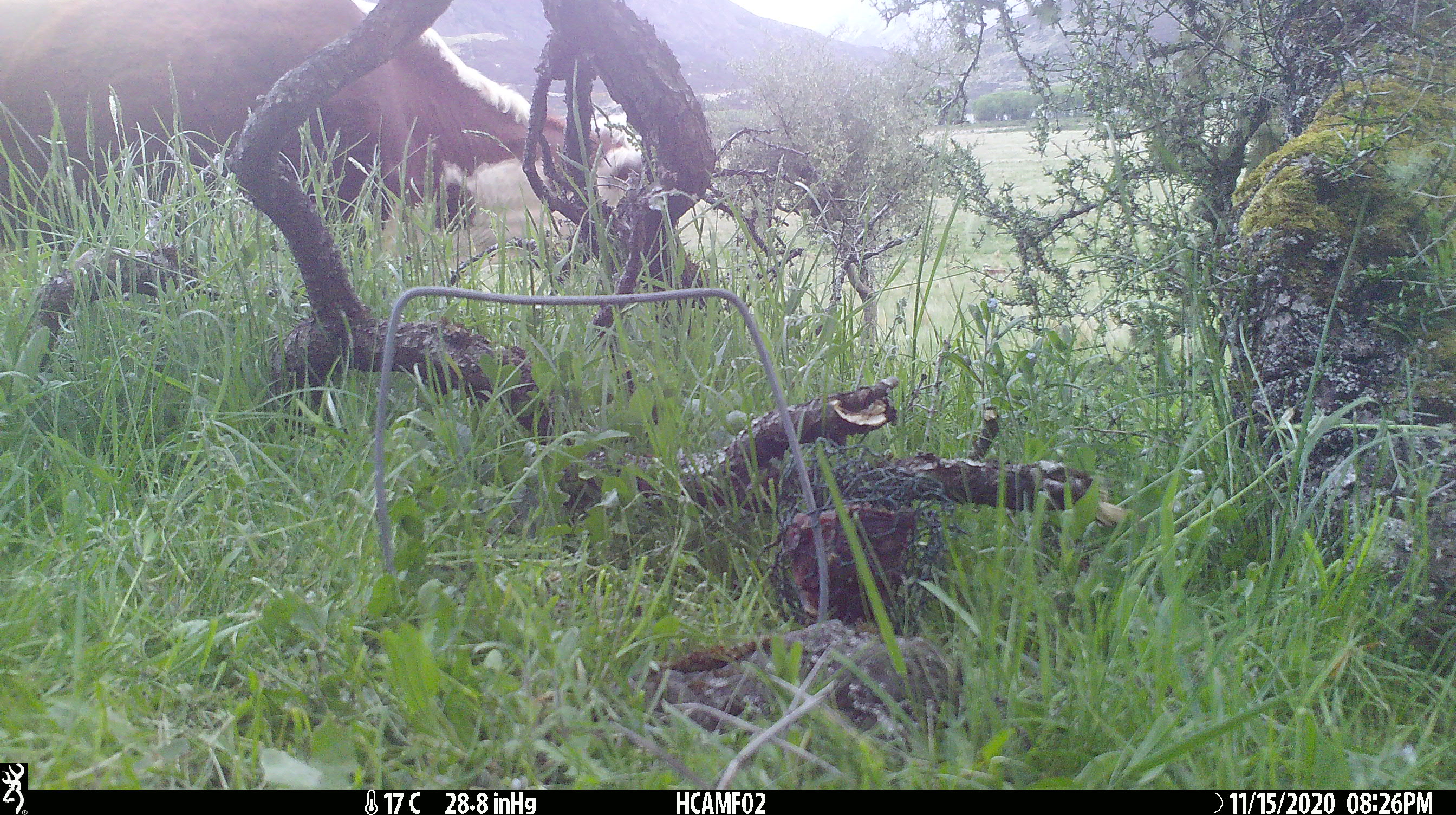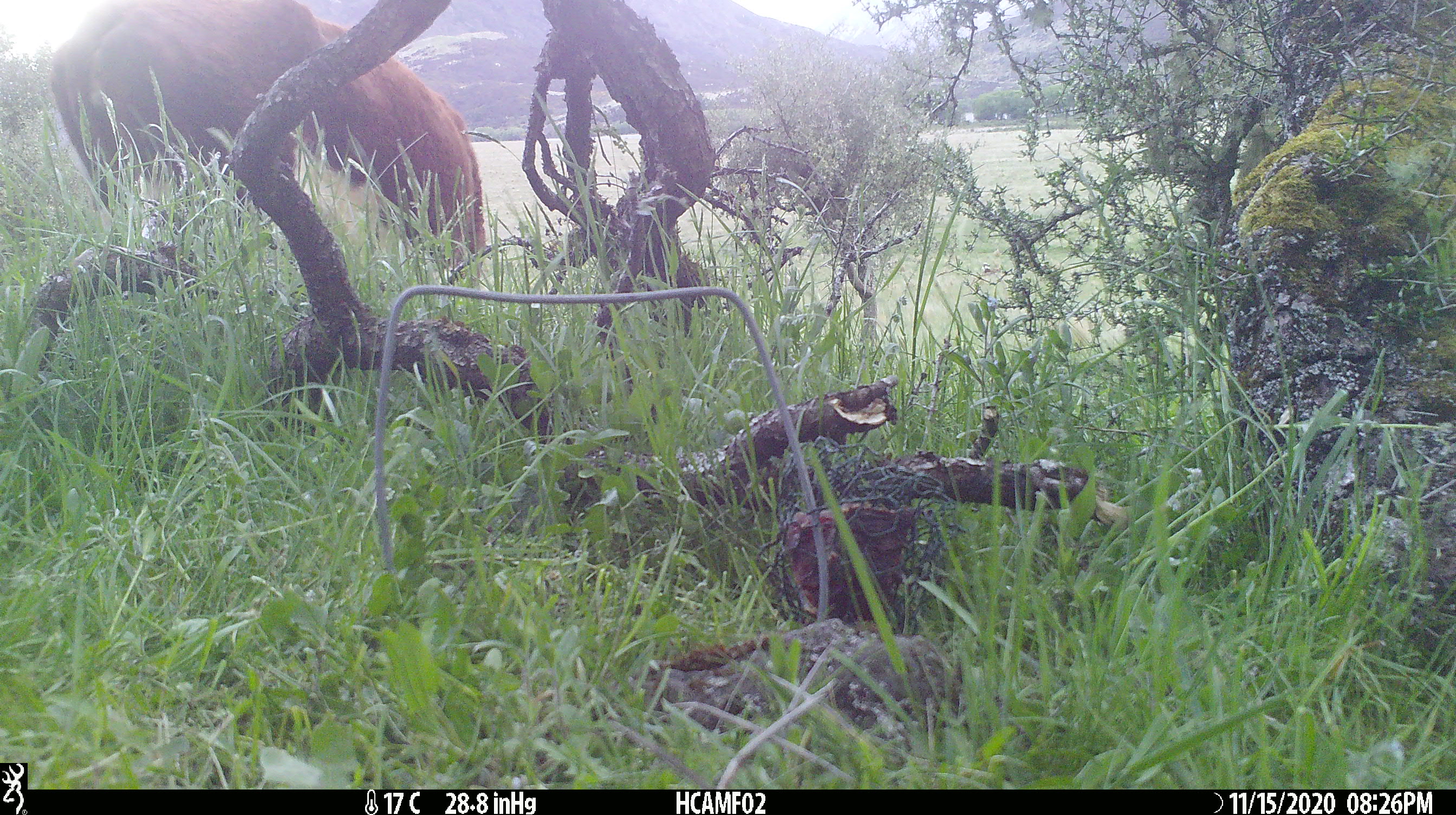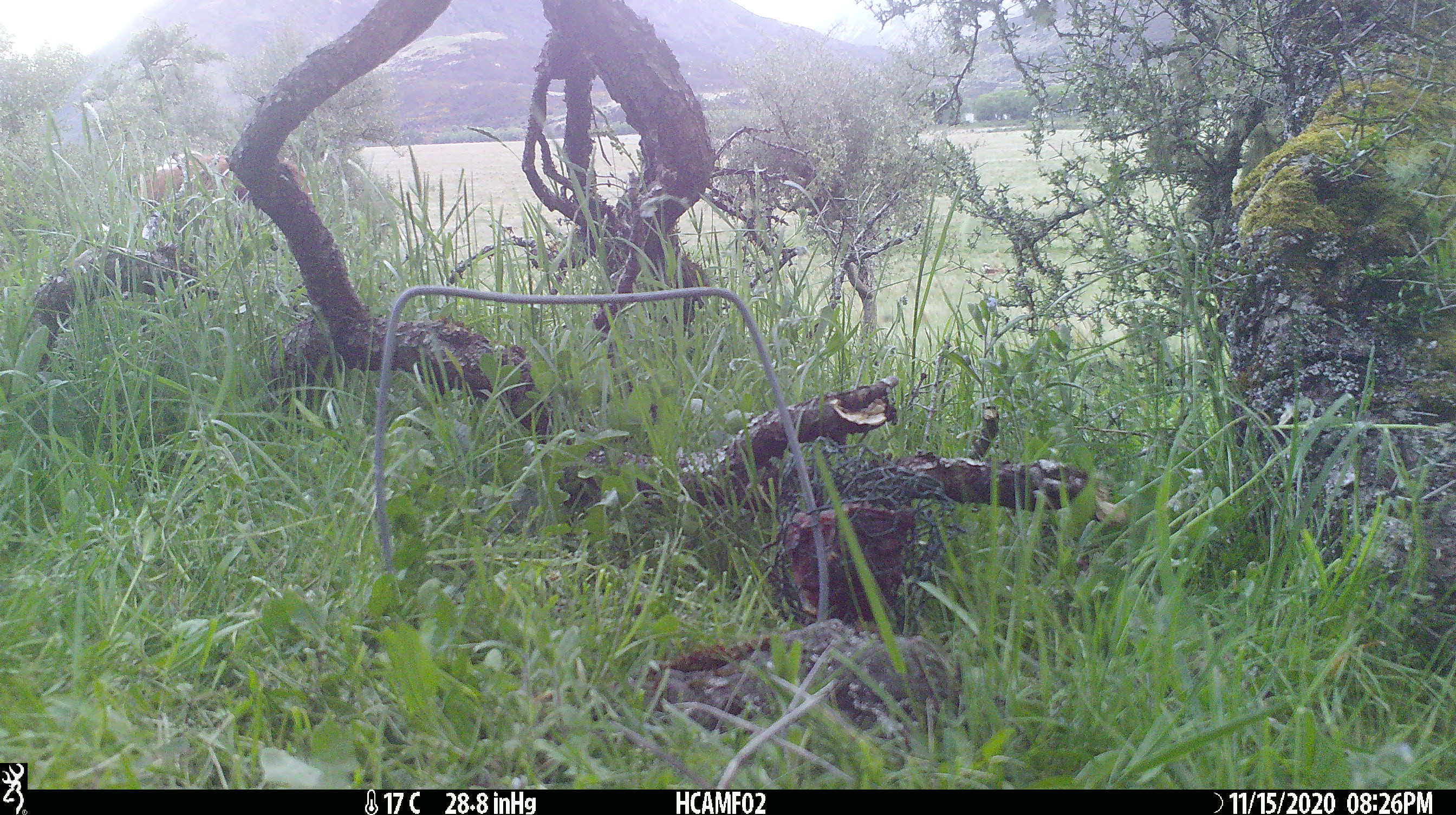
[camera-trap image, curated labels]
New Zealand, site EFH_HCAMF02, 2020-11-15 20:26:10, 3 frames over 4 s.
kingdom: Animalia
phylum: Chordata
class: Mammalia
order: Artiodactyla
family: Bovidae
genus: Bos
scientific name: Bos taurus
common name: domestic cow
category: cow